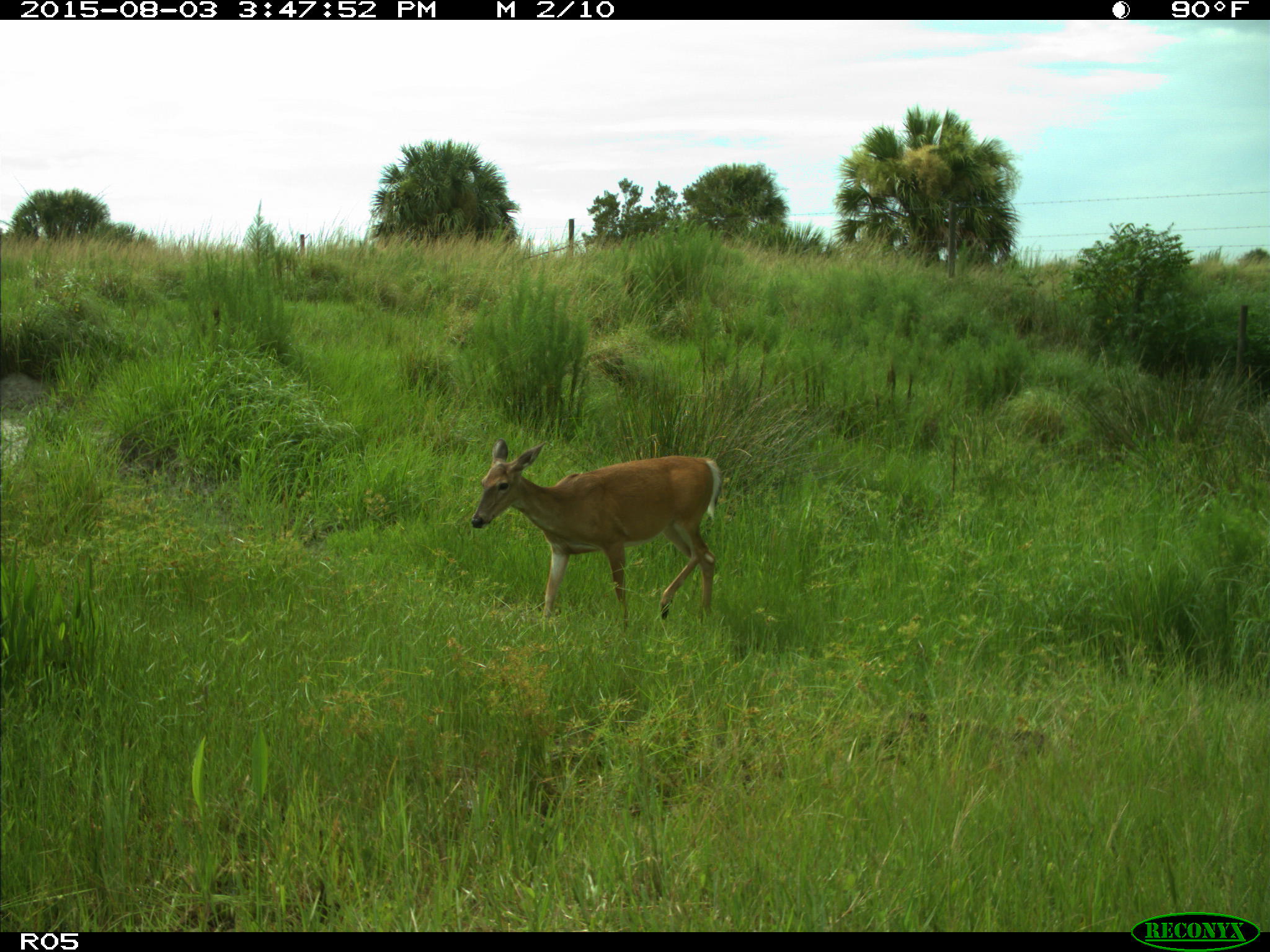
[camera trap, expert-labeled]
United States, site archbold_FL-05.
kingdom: Animalia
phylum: Chordata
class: Mammalia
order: Artiodactyla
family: Cervidae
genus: Odocoileus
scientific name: Odocoileus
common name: deer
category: unidentified deer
Unidentified deer (deer) (Odocoileus).